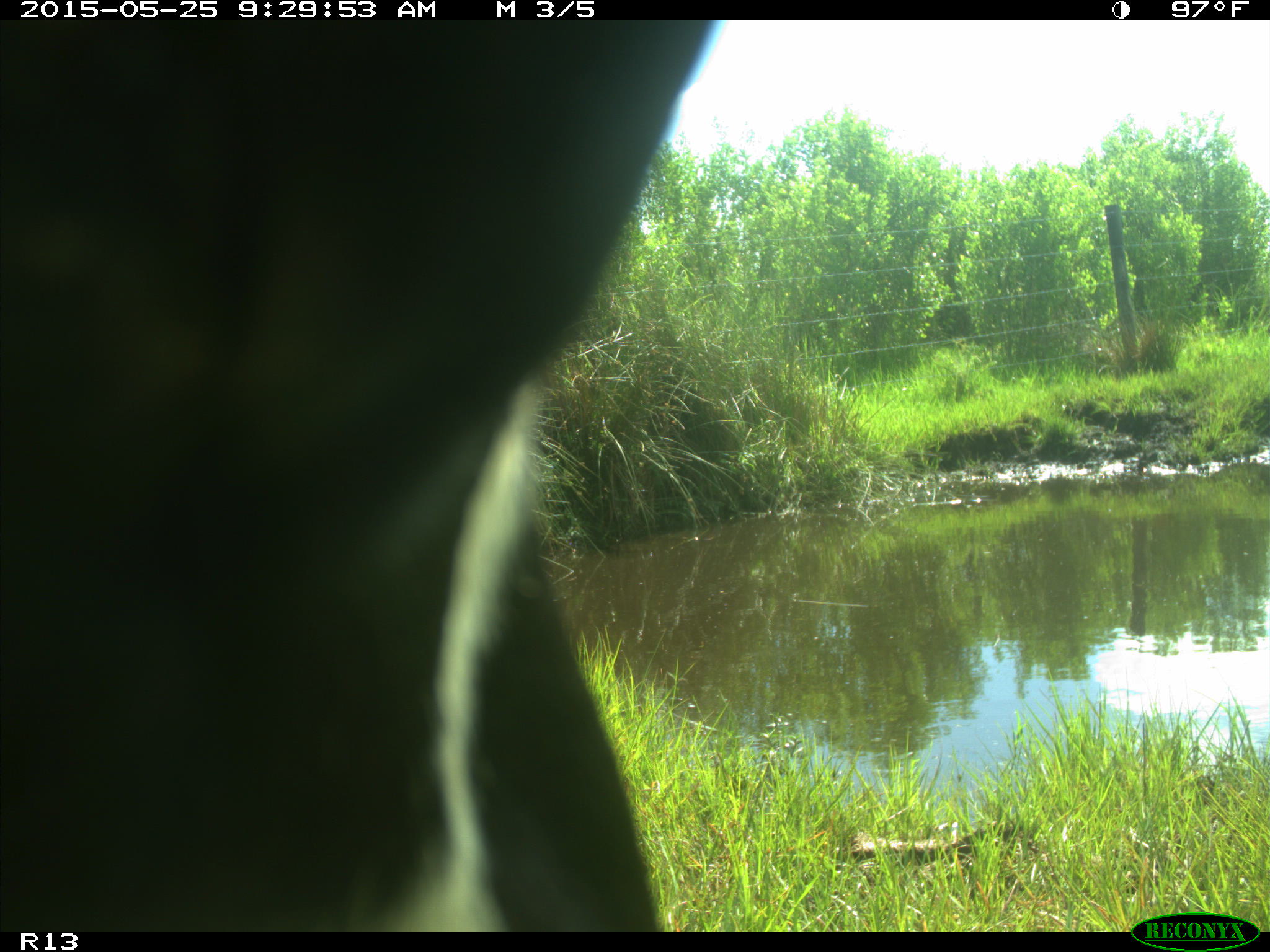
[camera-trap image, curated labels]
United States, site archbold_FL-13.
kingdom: Animalia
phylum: Chordata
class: Mammalia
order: Artiodactyla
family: Bovidae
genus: Bos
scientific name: Bos taurus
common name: domestic cow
Bos taurus (domestic cow).